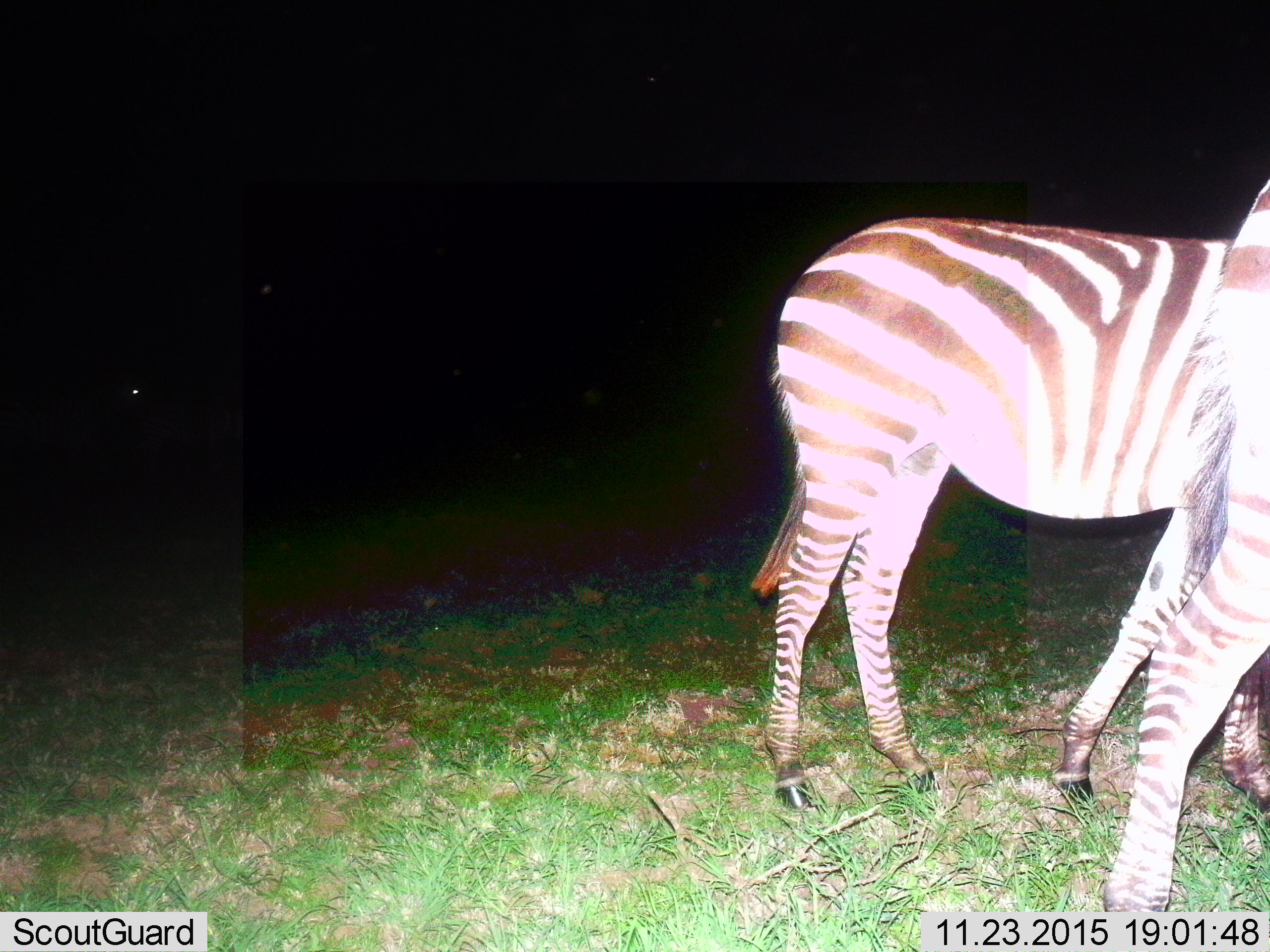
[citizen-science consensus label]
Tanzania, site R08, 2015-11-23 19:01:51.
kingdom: Animalia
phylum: Chordata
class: Mammalia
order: Perissodactyla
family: Equidae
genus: Equus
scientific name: Equus quagga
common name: plains zebra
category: zebra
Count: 2.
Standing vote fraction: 86%.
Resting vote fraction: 14%.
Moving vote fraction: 29%.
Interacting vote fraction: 14%.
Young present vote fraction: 14%.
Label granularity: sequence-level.